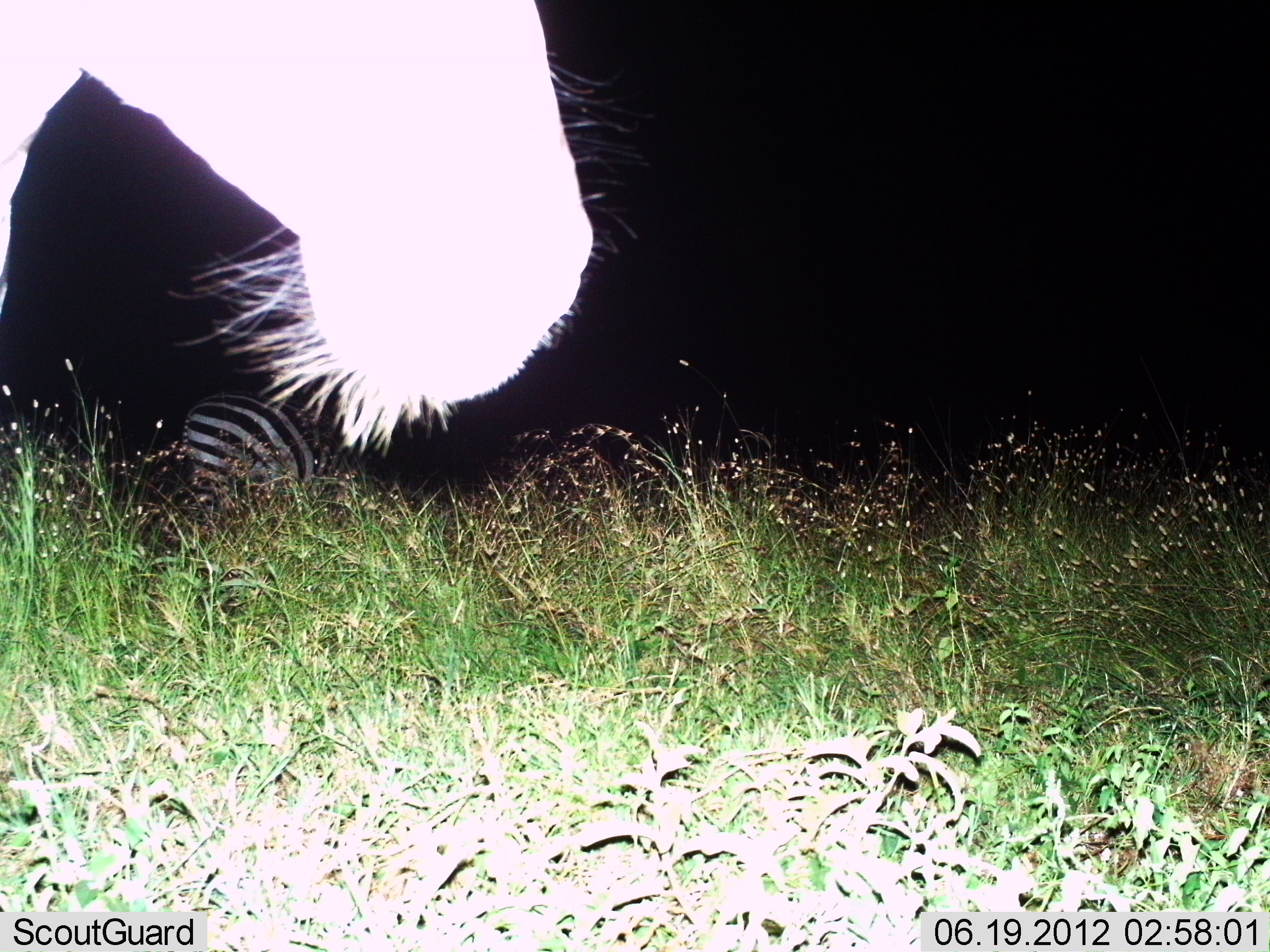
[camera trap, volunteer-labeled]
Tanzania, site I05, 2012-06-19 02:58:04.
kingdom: Animalia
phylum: Chordata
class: Mammalia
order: Perissodactyla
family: Equidae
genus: Equus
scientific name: Equus quagga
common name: plains zebra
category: zebra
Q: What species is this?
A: Zebra (plains zebra) (Equus quagga).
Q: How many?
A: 2.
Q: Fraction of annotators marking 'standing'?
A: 91%.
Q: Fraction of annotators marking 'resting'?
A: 0%.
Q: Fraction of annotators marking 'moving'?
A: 18%.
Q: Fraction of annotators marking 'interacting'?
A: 0%.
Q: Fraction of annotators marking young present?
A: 0%.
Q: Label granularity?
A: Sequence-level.